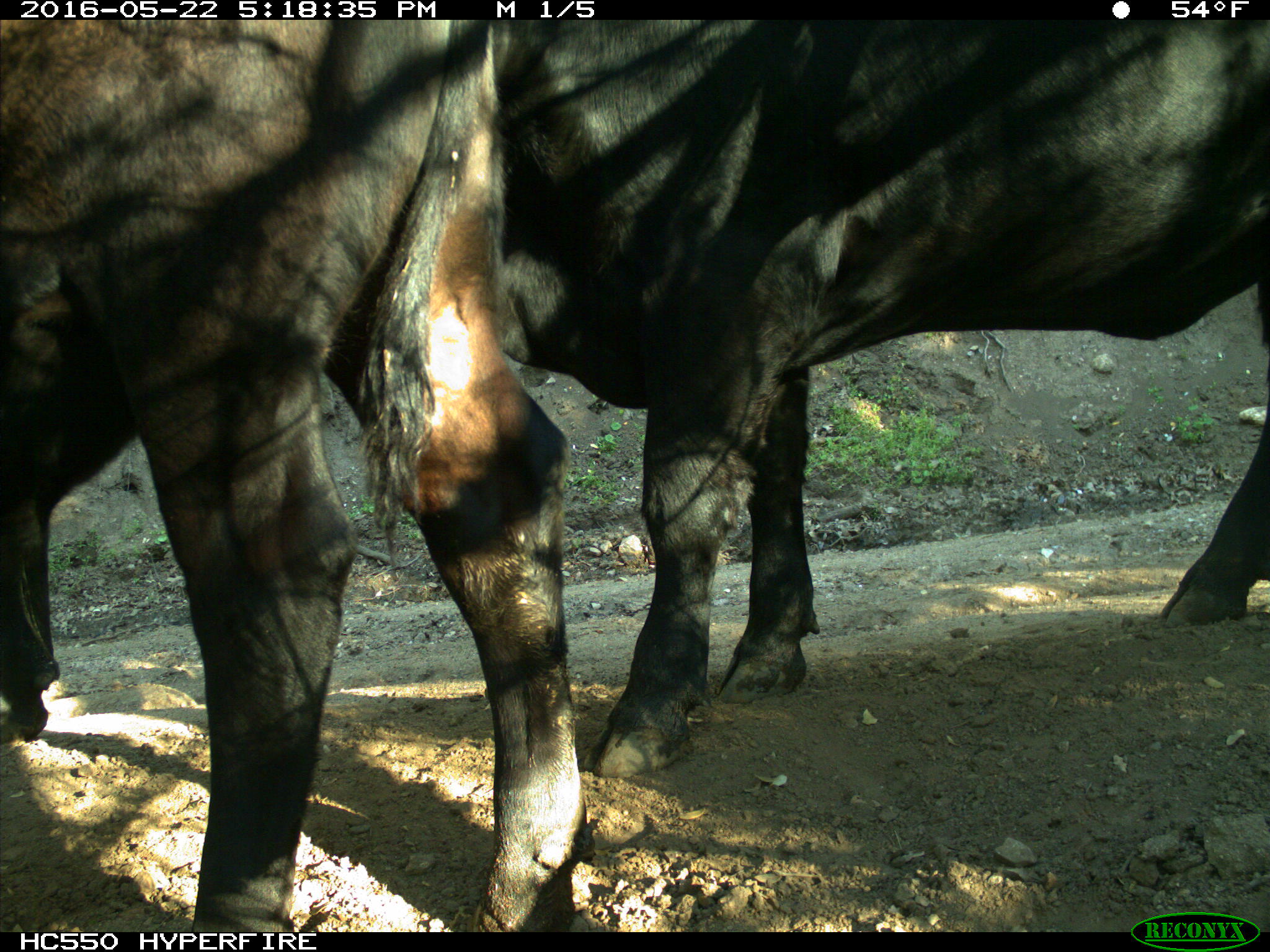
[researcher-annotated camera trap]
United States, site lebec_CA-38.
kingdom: Animalia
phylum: Chordata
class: Mammalia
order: Artiodactyla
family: Bovidae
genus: Bos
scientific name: Bos taurus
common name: domestic cow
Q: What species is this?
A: Bos taurus (domestic cow).